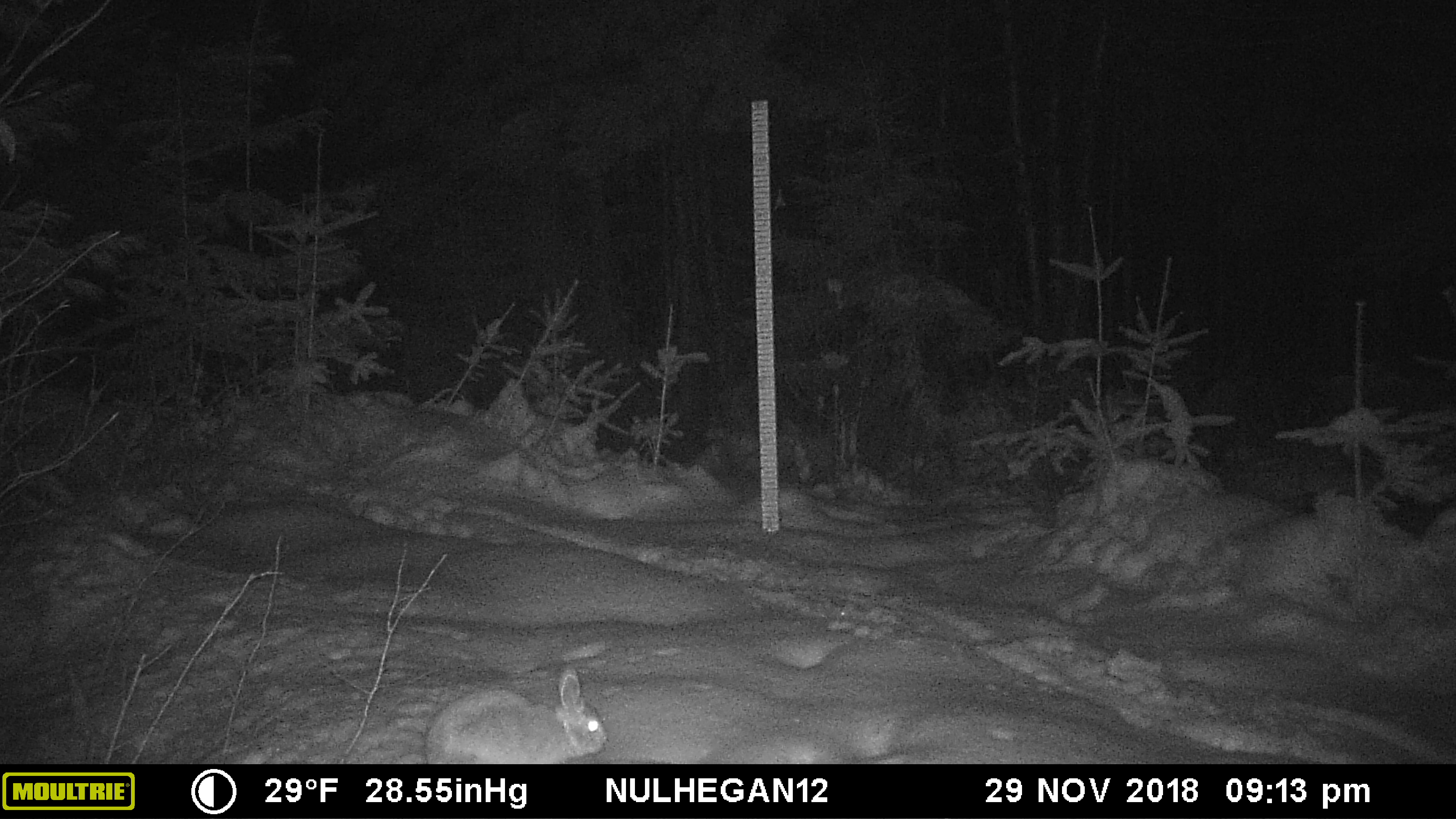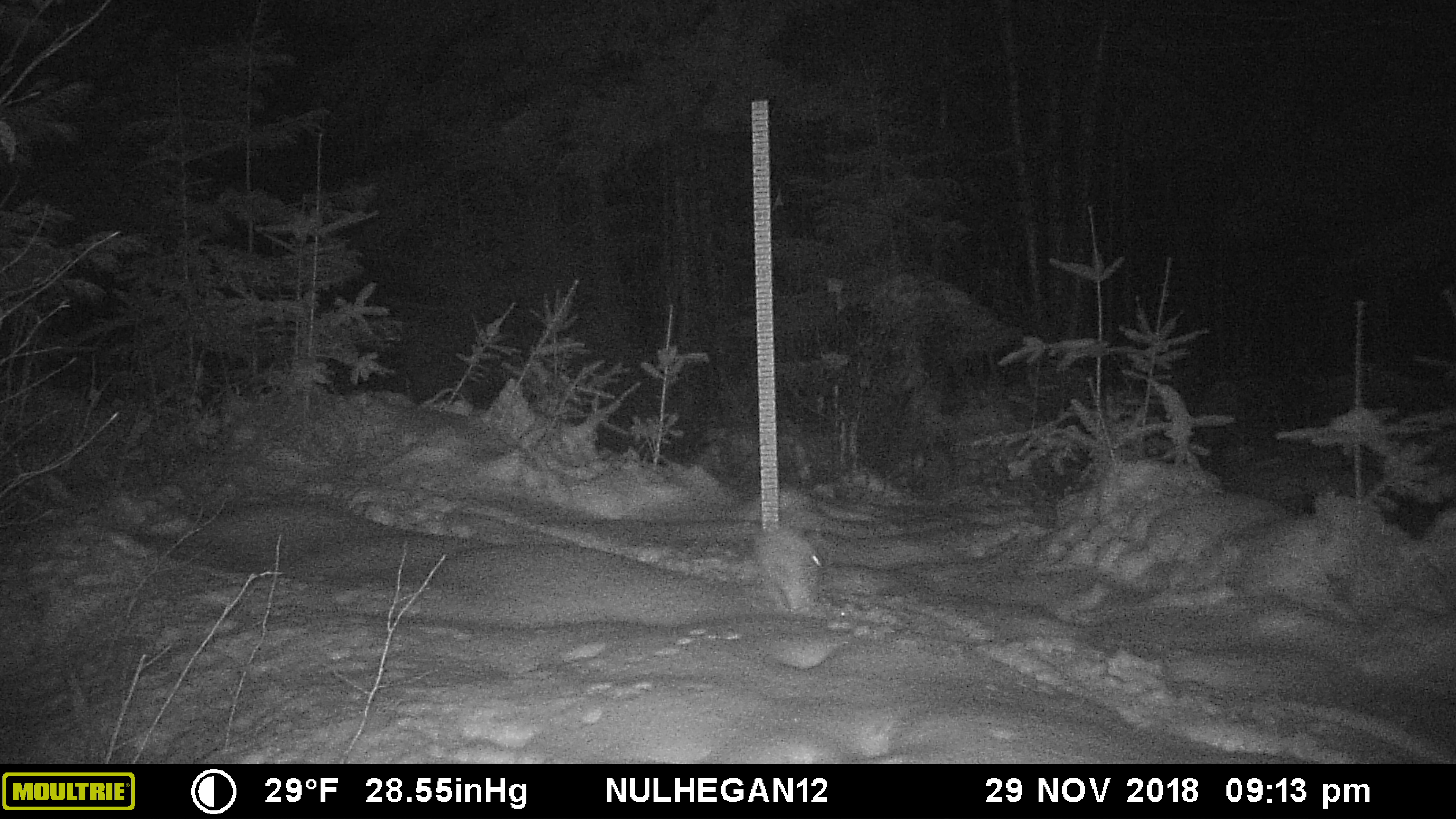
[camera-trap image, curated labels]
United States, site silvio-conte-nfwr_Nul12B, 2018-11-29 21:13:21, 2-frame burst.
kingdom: Animalia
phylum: Chordata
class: Mammalia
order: Lagomorpha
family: Leporidae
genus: Lepus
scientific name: Lepus americanus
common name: snowshoe hare